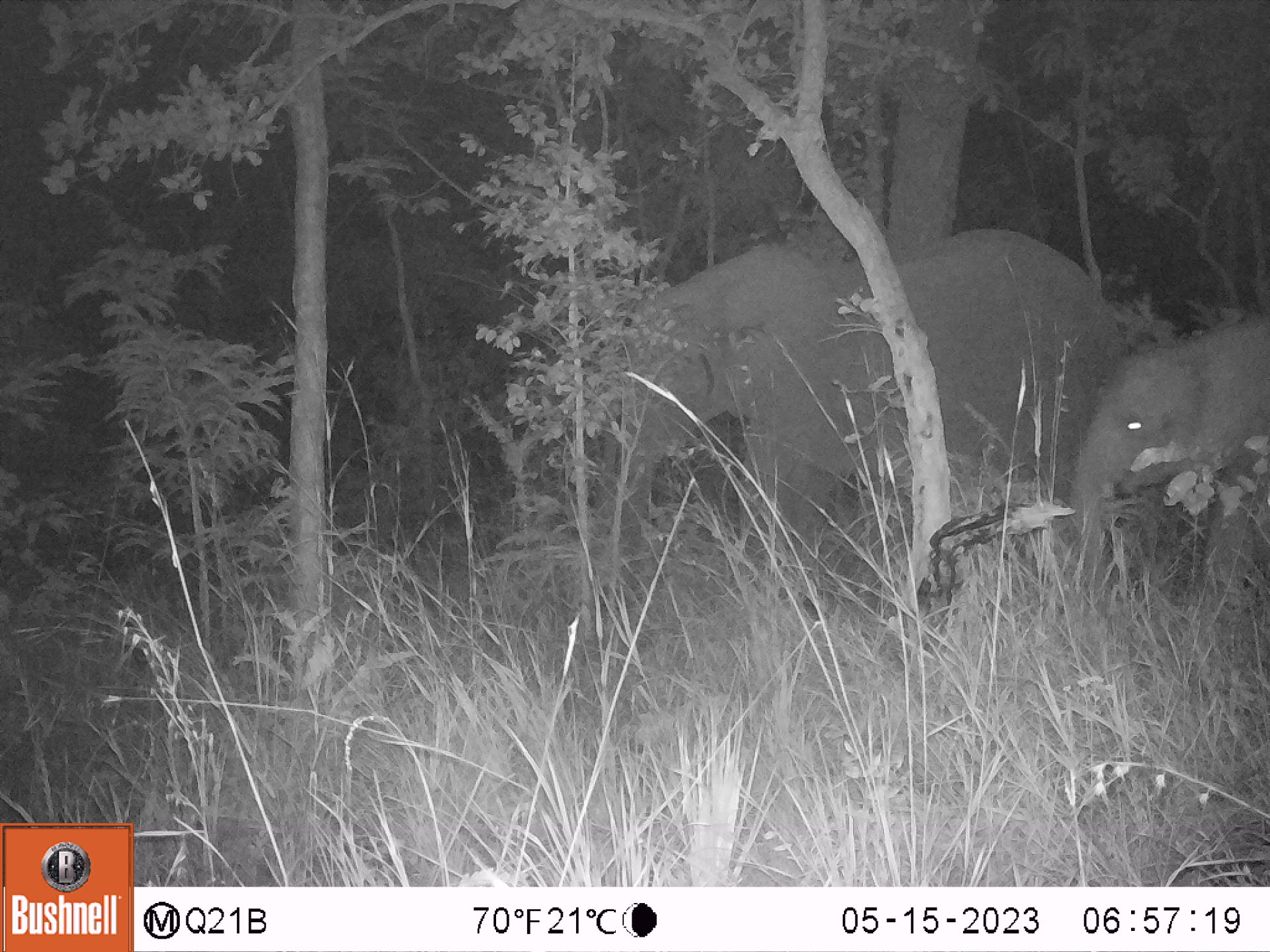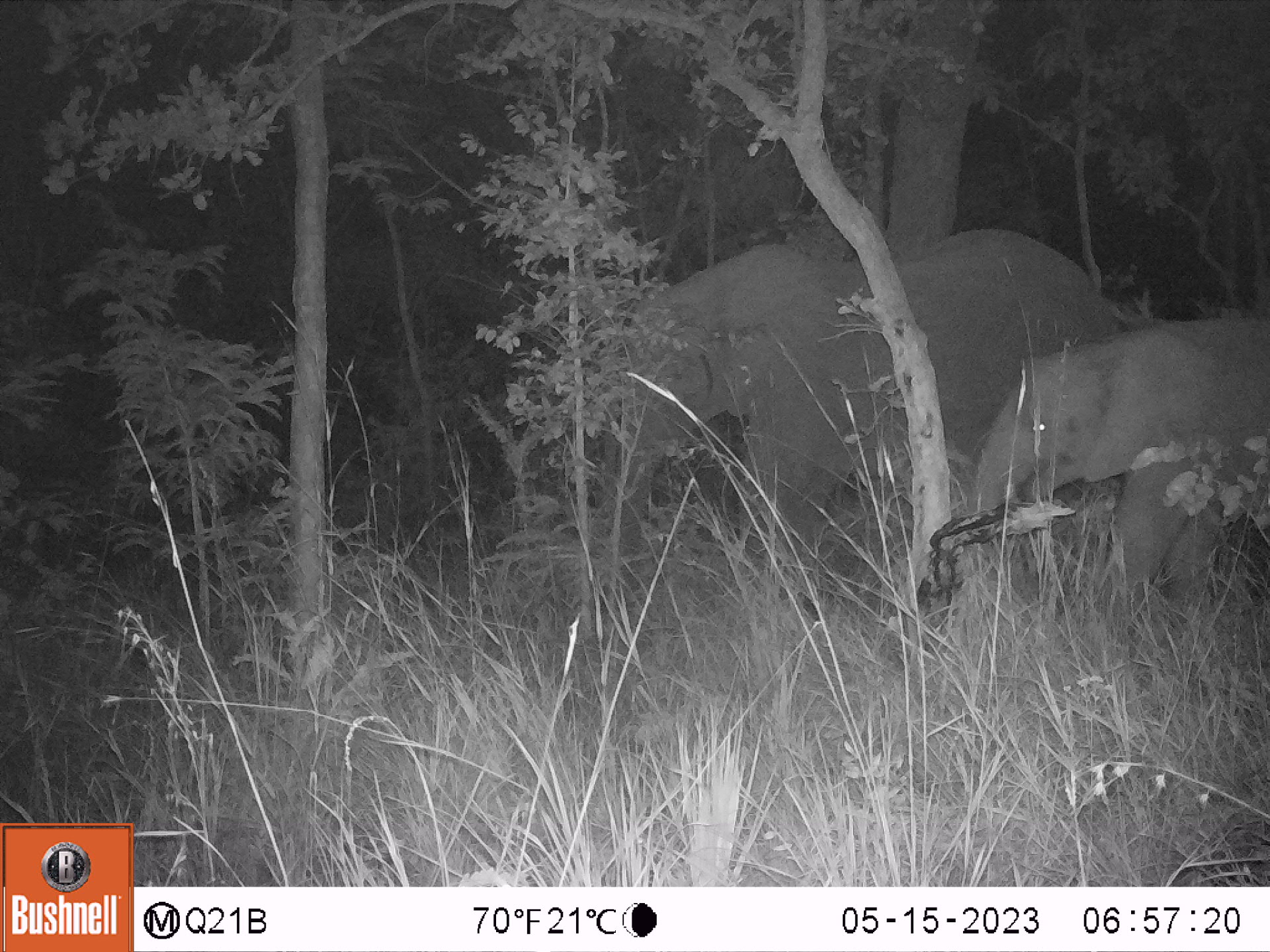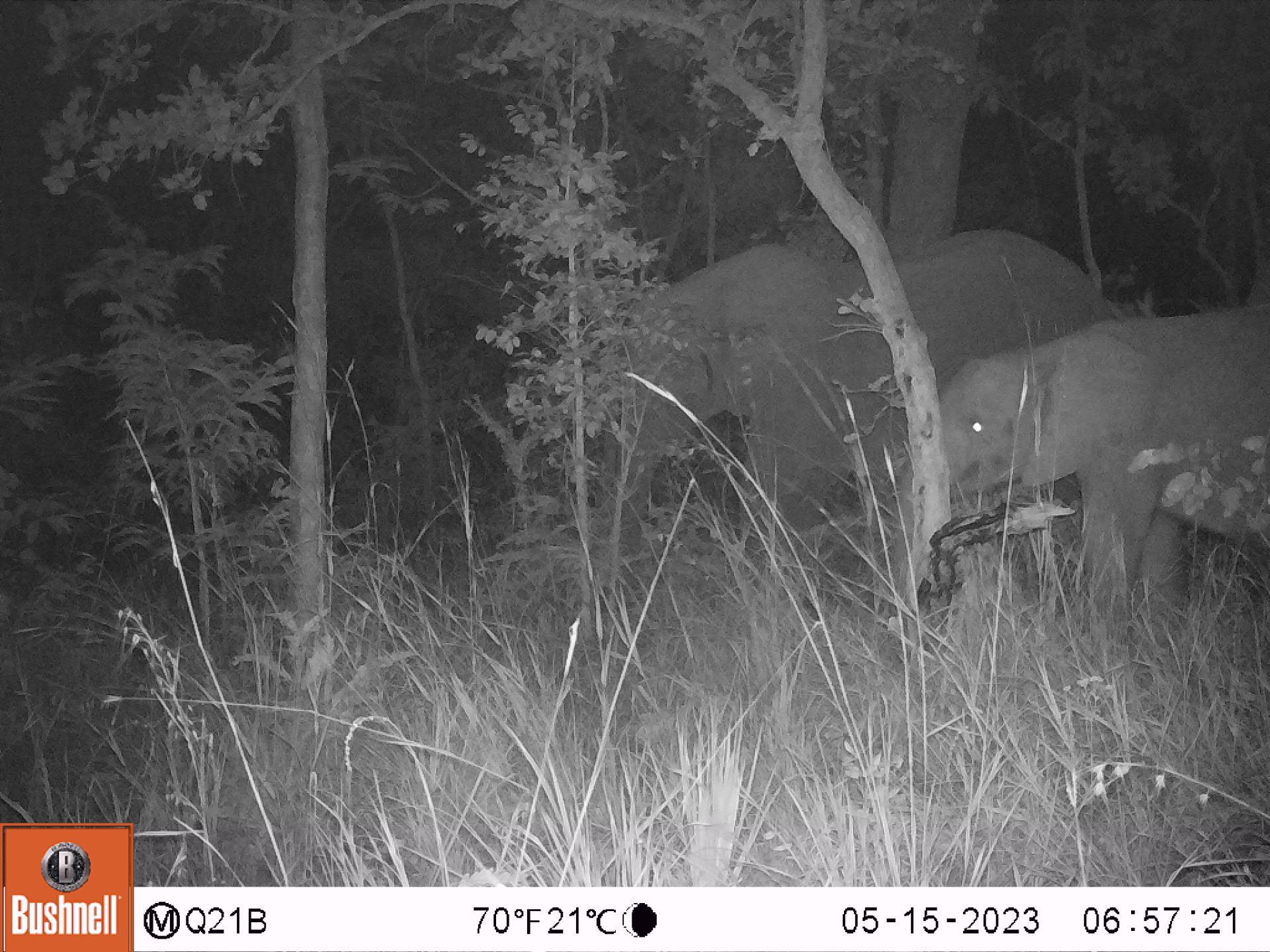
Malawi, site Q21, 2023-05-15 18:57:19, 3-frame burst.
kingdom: Animalia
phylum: Chordata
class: Mammalia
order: Proboscidea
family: Elephantidae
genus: Loxodonta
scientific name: Loxodonta africana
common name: african savanna elephant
African savanna elephant (Loxodonta africana), count 2.